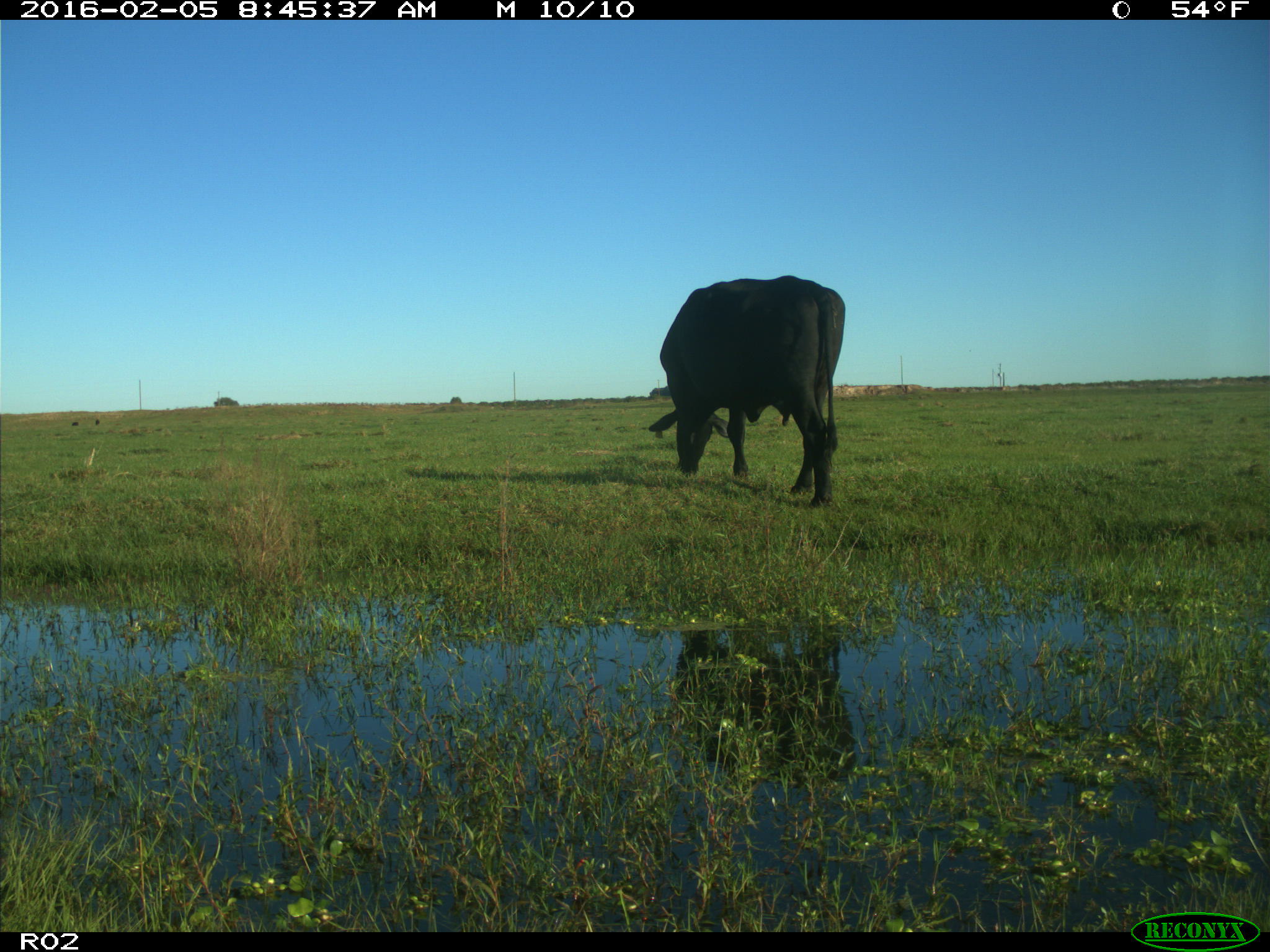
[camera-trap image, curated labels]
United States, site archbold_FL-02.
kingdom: Animalia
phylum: Chordata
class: Mammalia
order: Artiodactyla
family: Bovidae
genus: Bos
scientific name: Bos taurus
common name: domestic cow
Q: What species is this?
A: Bos taurus (domestic cow).